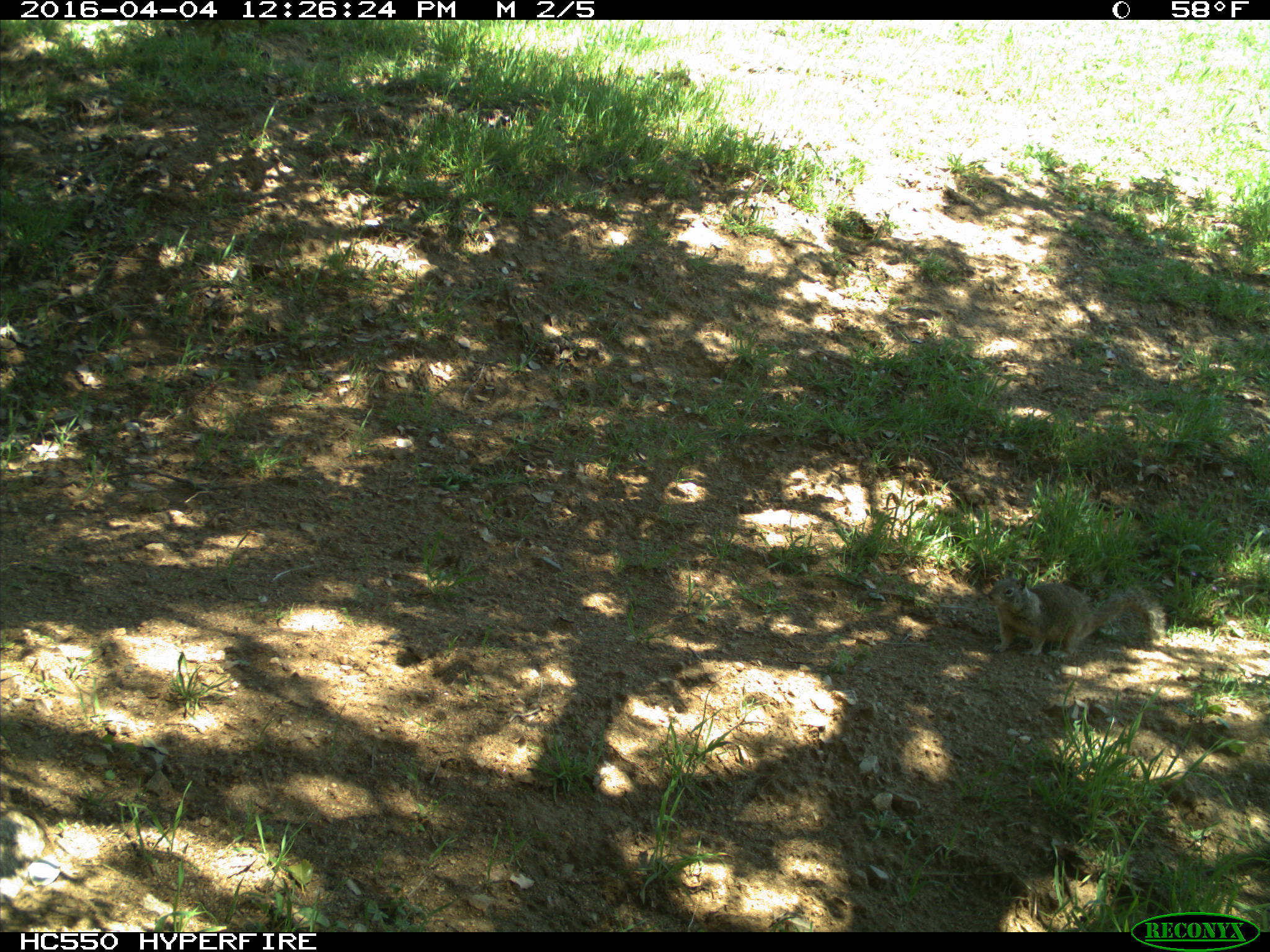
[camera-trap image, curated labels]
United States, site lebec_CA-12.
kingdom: Animalia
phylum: Chordata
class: Mammalia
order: Rodentia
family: Sciuridae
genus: Otospermophilus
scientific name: Otospermophilus beecheyi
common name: california ground squirrel